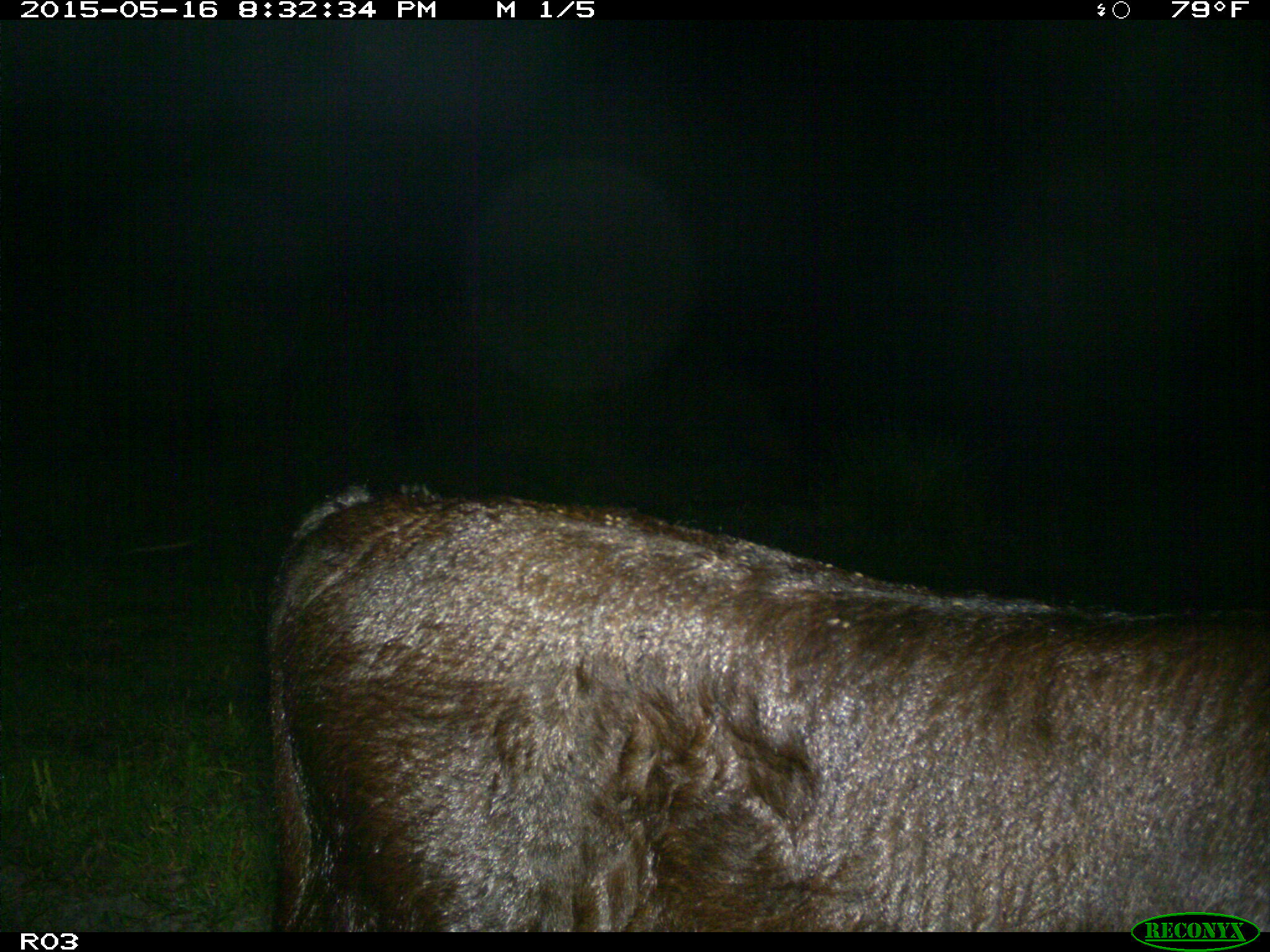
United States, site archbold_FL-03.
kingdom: Animalia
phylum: Chordata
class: Mammalia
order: Artiodactyla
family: Bovidae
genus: Bos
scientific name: Bos taurus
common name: domestic cow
Bos taurus (domestic cow).